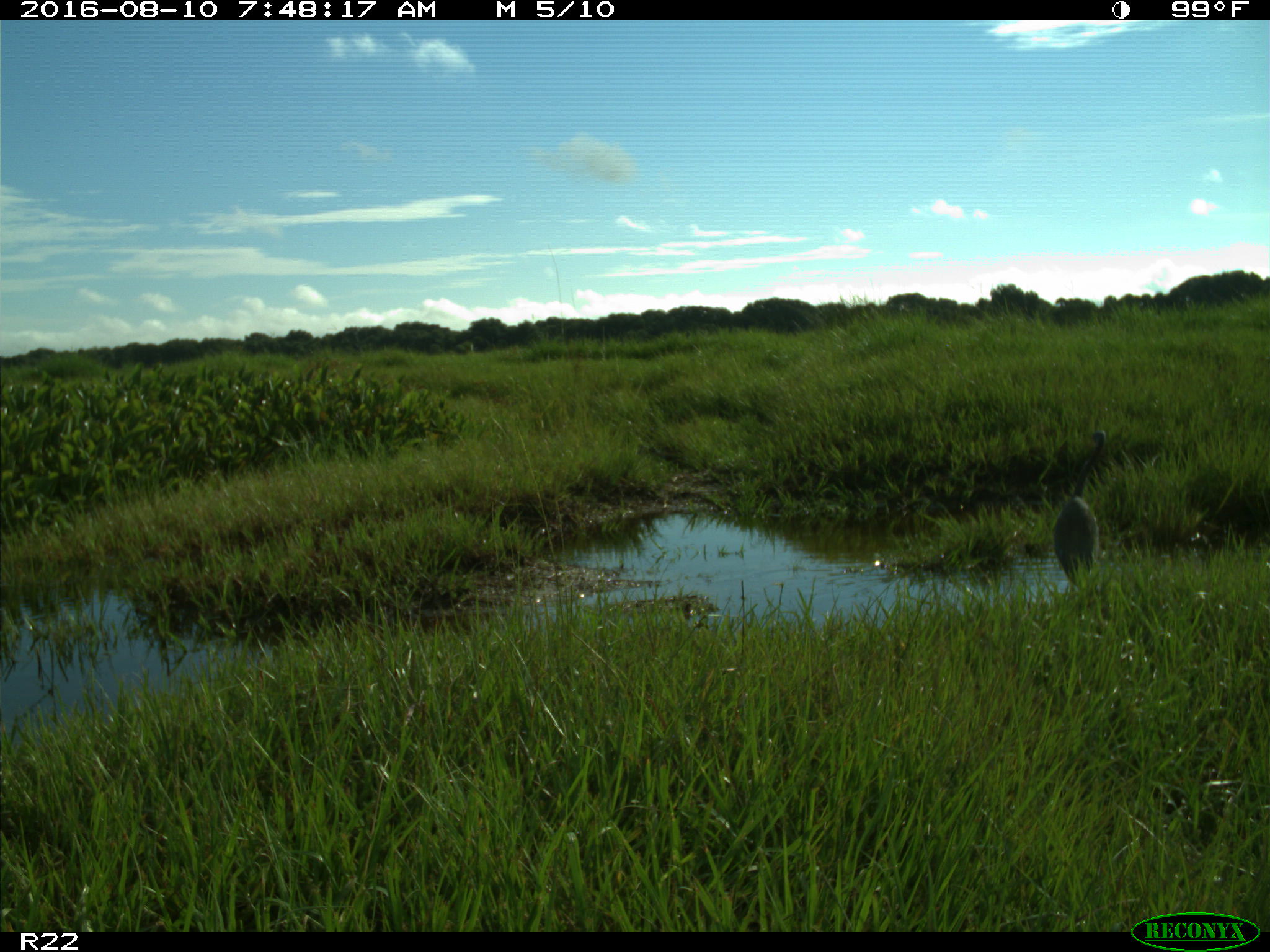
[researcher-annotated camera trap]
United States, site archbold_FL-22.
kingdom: Animalia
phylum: Chordata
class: Aves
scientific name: Aves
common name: birds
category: unidentified bird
Unidentified bird (birds) (Aves).